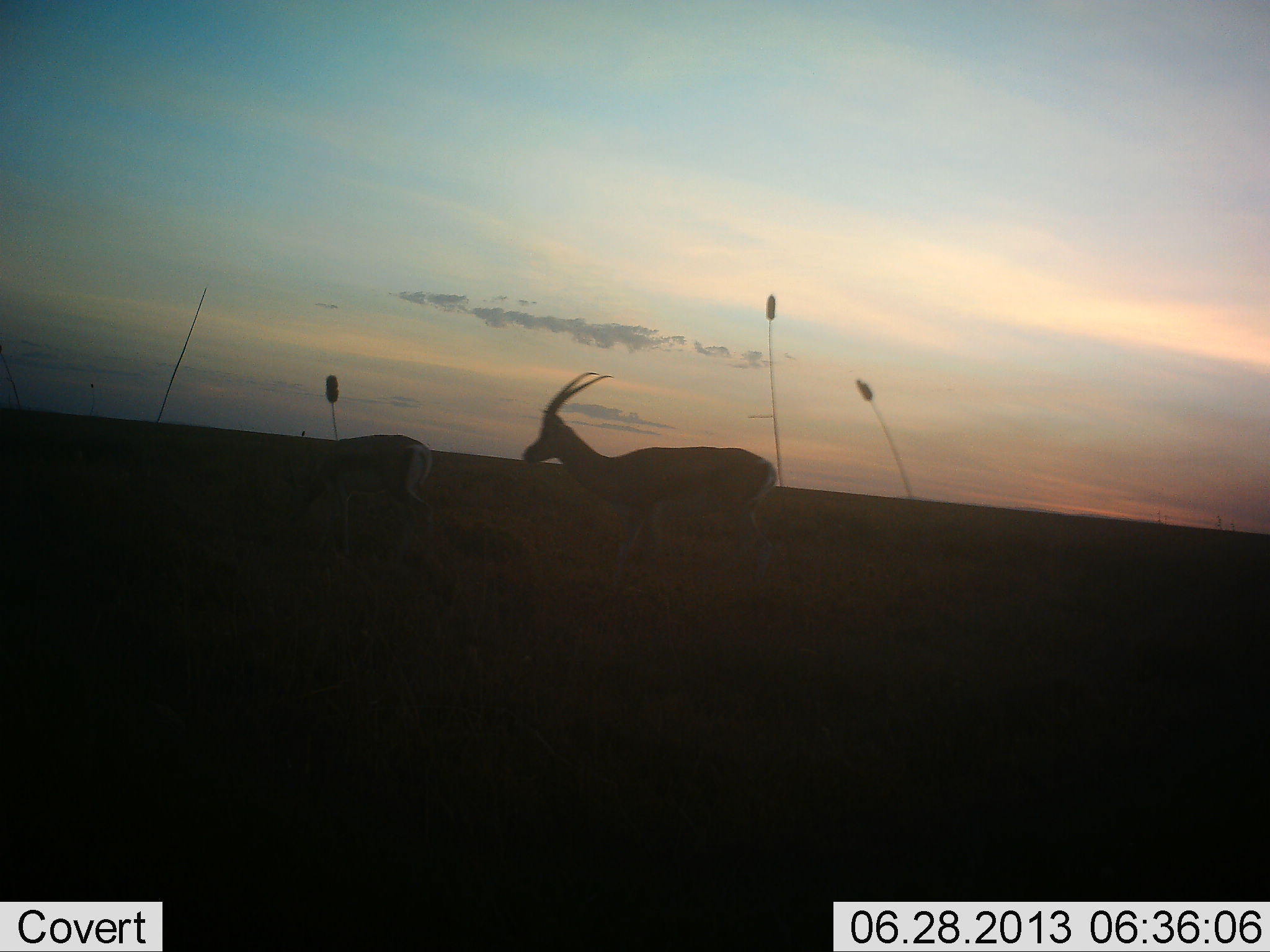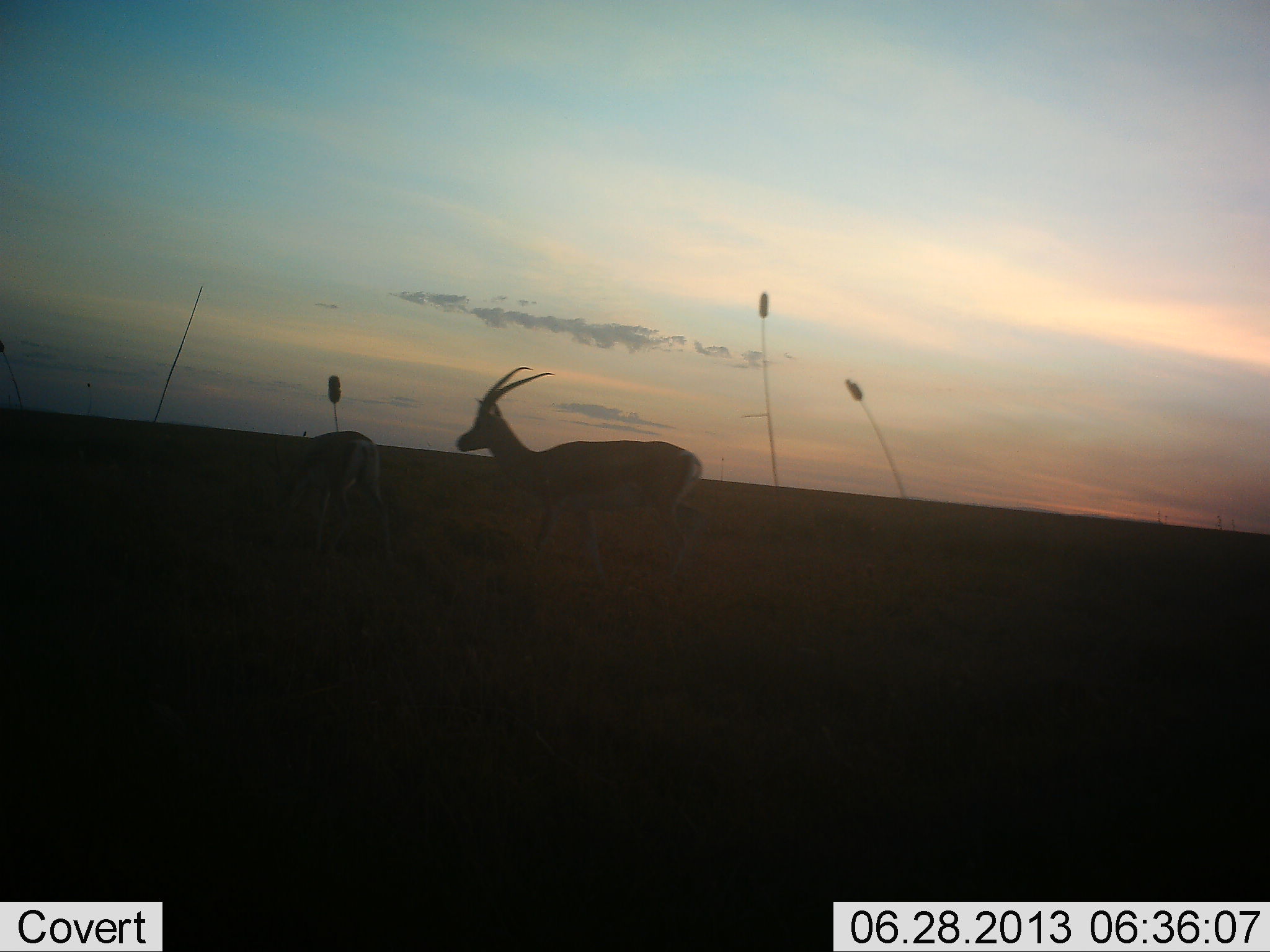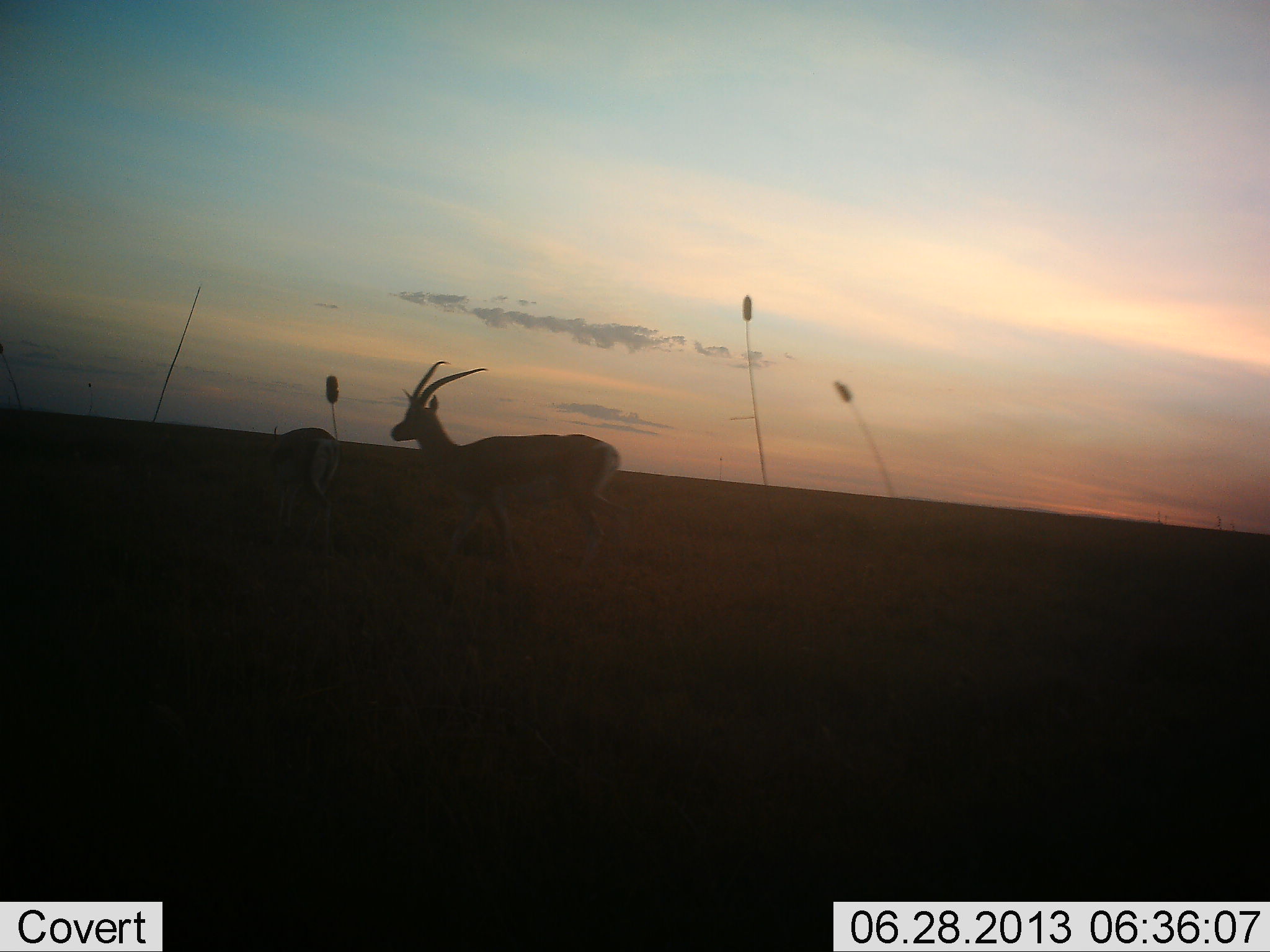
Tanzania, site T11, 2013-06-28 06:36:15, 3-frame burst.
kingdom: Animalia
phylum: Chordata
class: Mammalia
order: Artiodactyla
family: Bovidae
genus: Eudorcas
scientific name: Eudorcas thomsonii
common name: thomson's gazelle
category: gazellethomsons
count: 2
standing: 19%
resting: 0%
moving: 94%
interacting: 0%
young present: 0%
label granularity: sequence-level